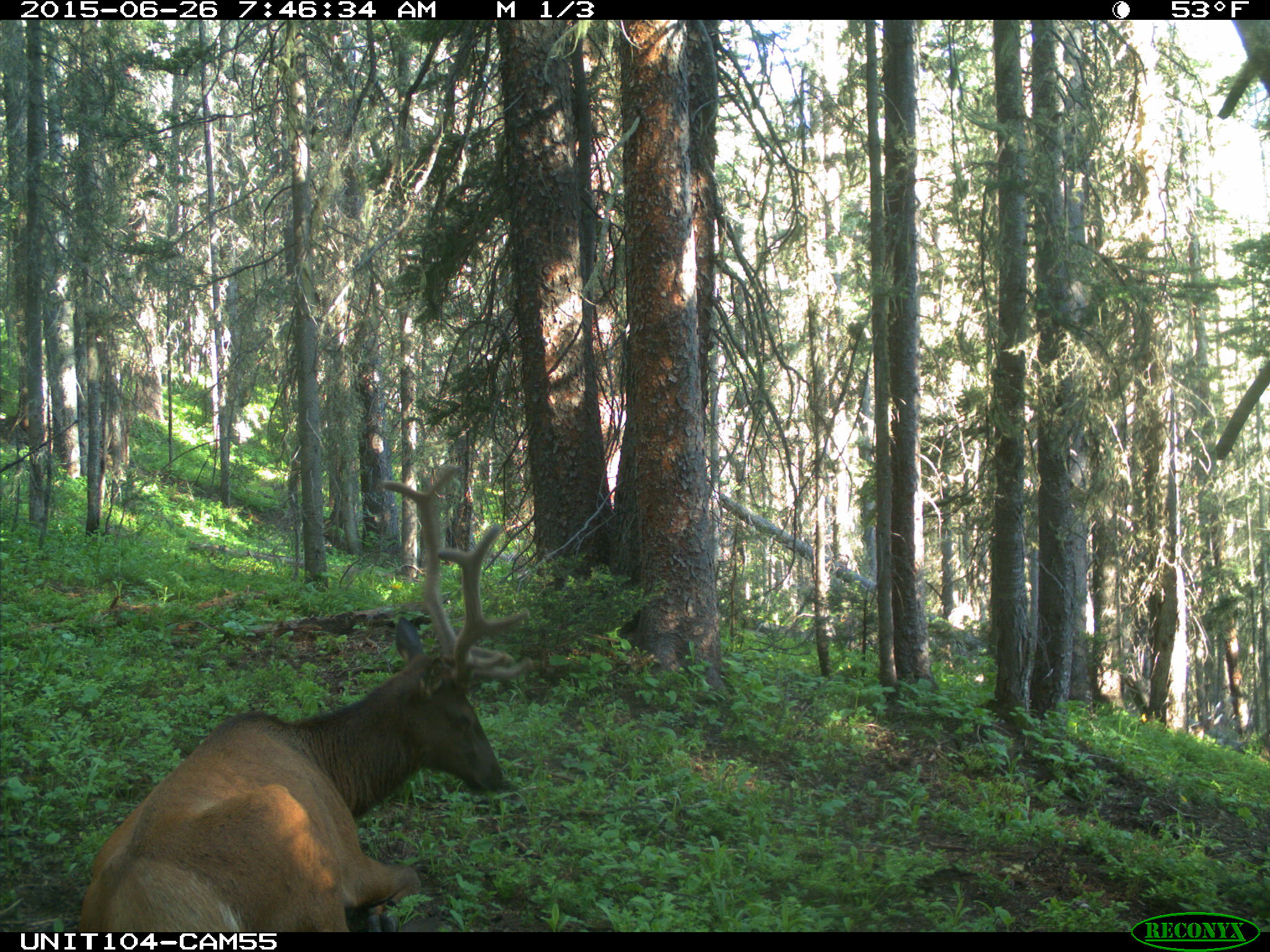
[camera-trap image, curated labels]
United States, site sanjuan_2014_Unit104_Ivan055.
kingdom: Animalia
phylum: Chordata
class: Mammalia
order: Artiodactyla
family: Cervidae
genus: Cervus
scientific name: Cervus elaphus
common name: red deer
Cervus elaphus (red deer).